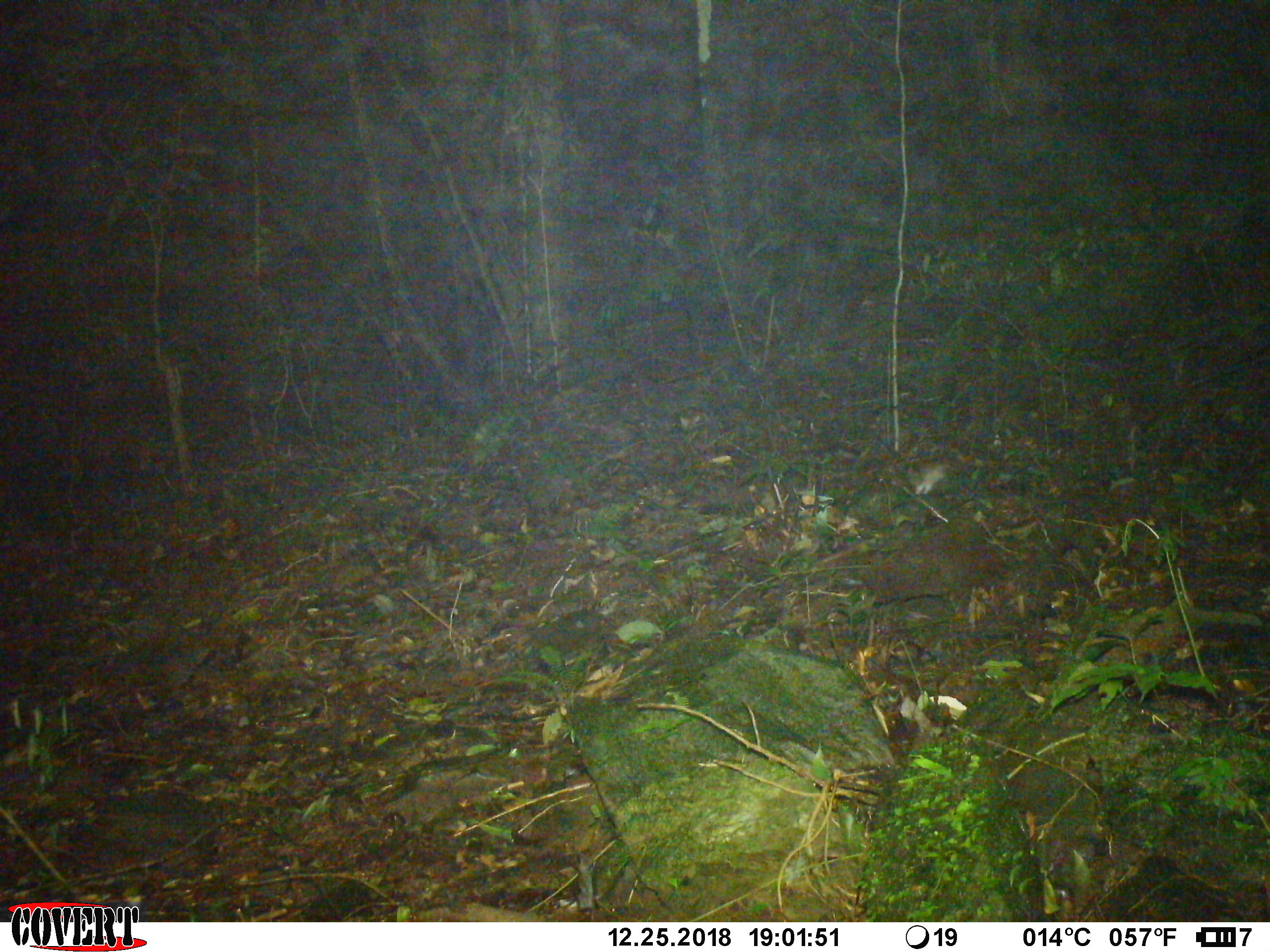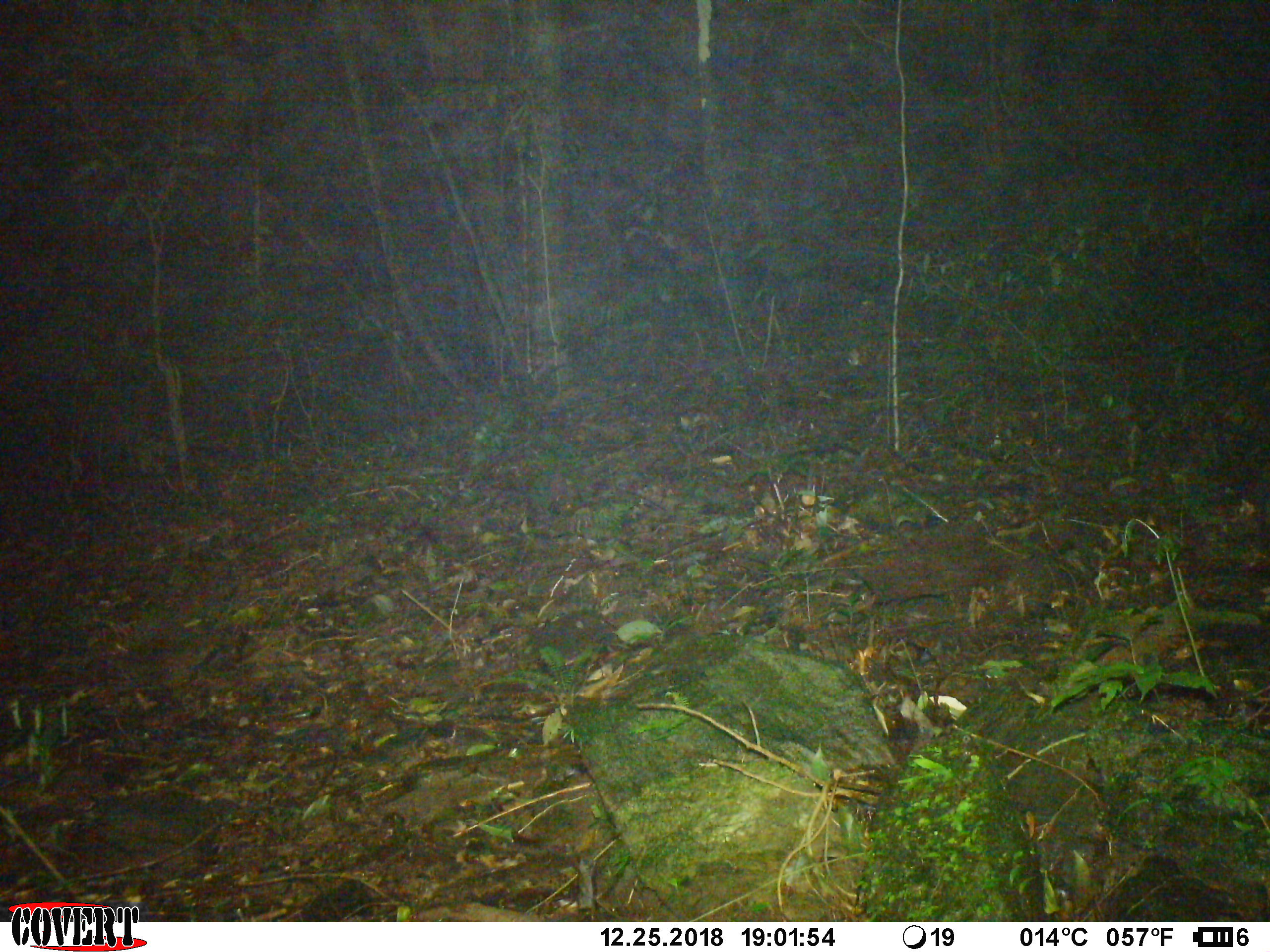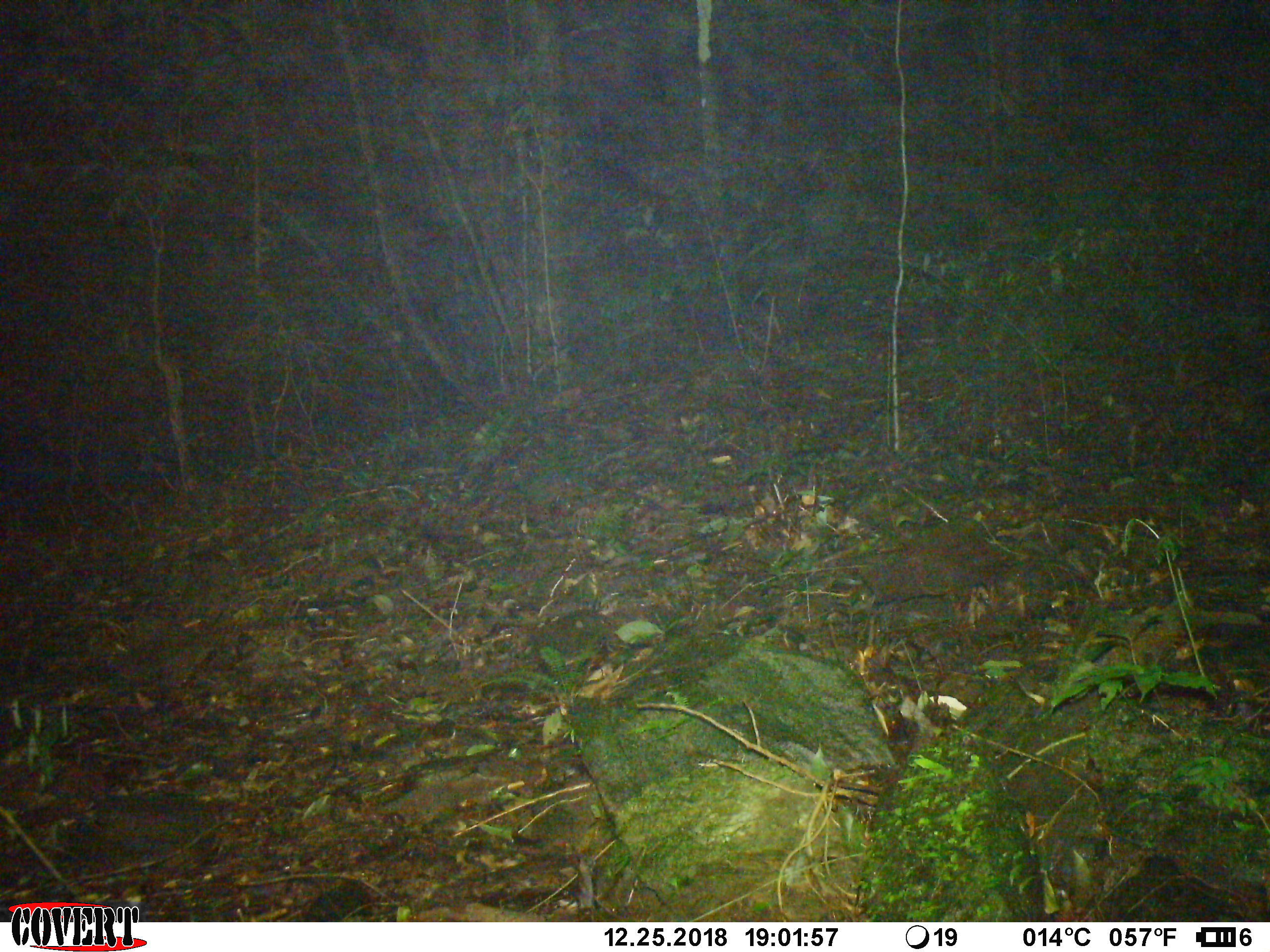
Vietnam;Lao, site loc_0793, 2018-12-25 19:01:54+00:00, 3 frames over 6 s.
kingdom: Animalia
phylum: Chordata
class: Mammalia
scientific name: Mammalia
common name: mammal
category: unidentified small mammal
Unidentified small mammal (mammal) (Mammalia). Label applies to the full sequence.